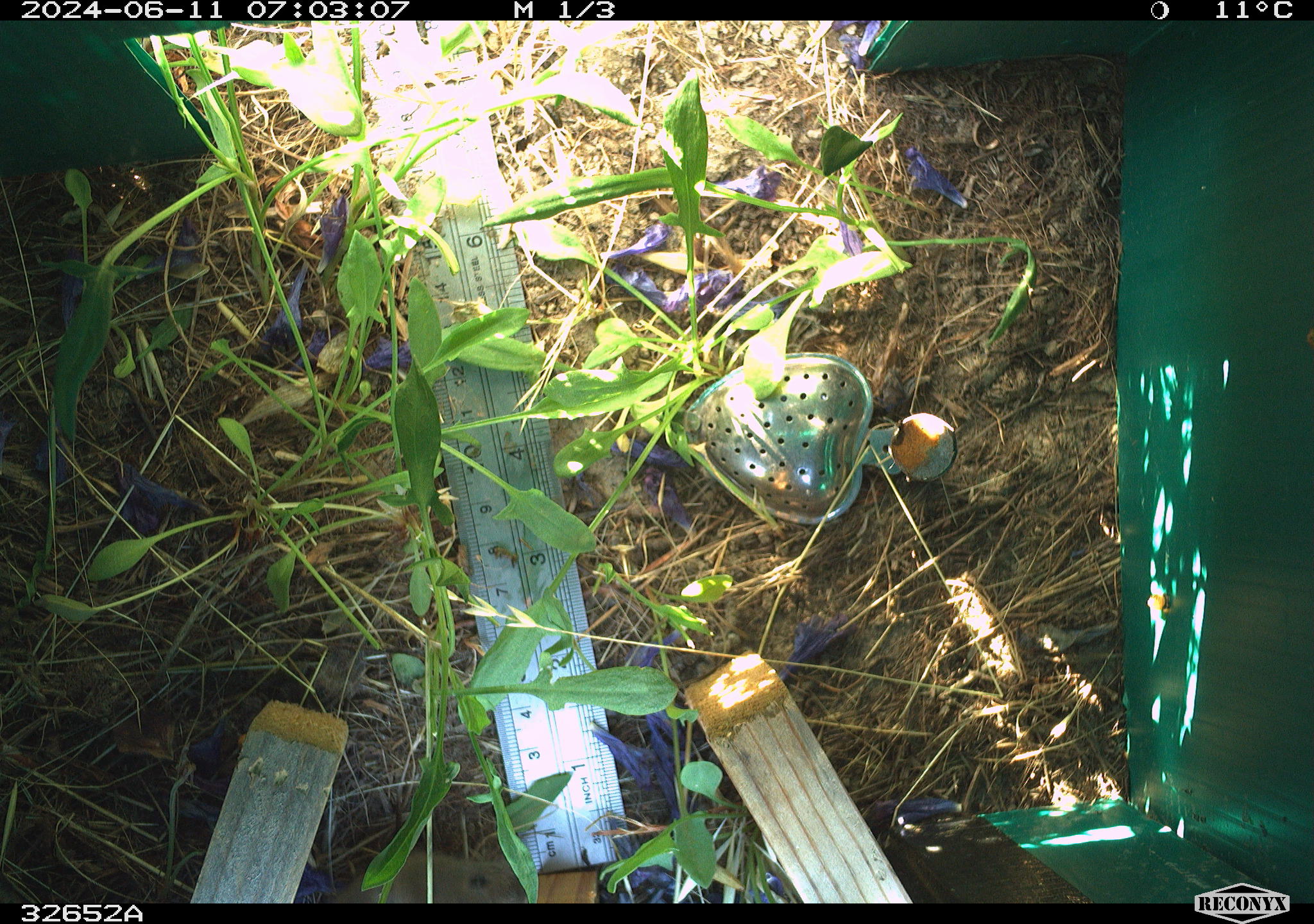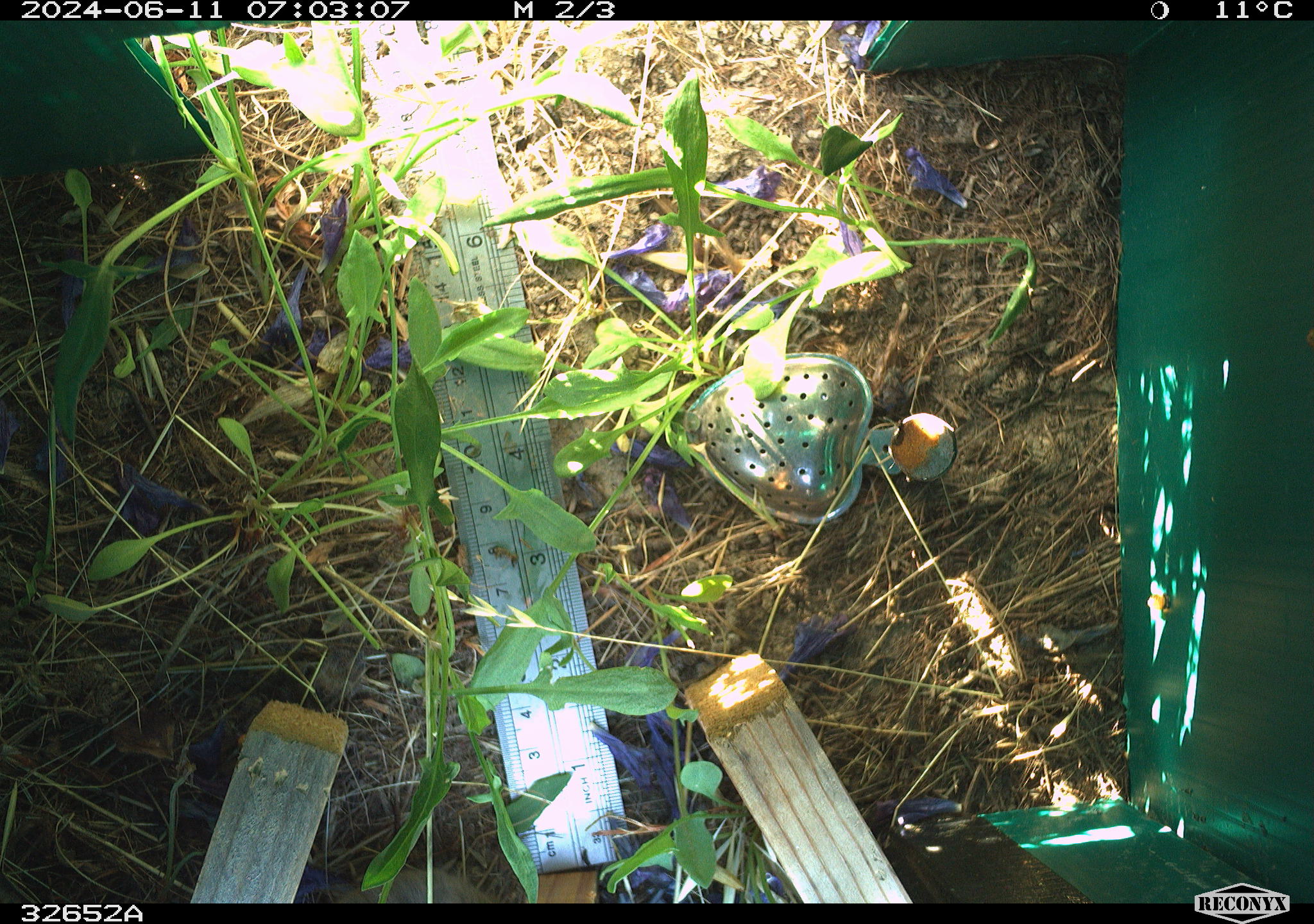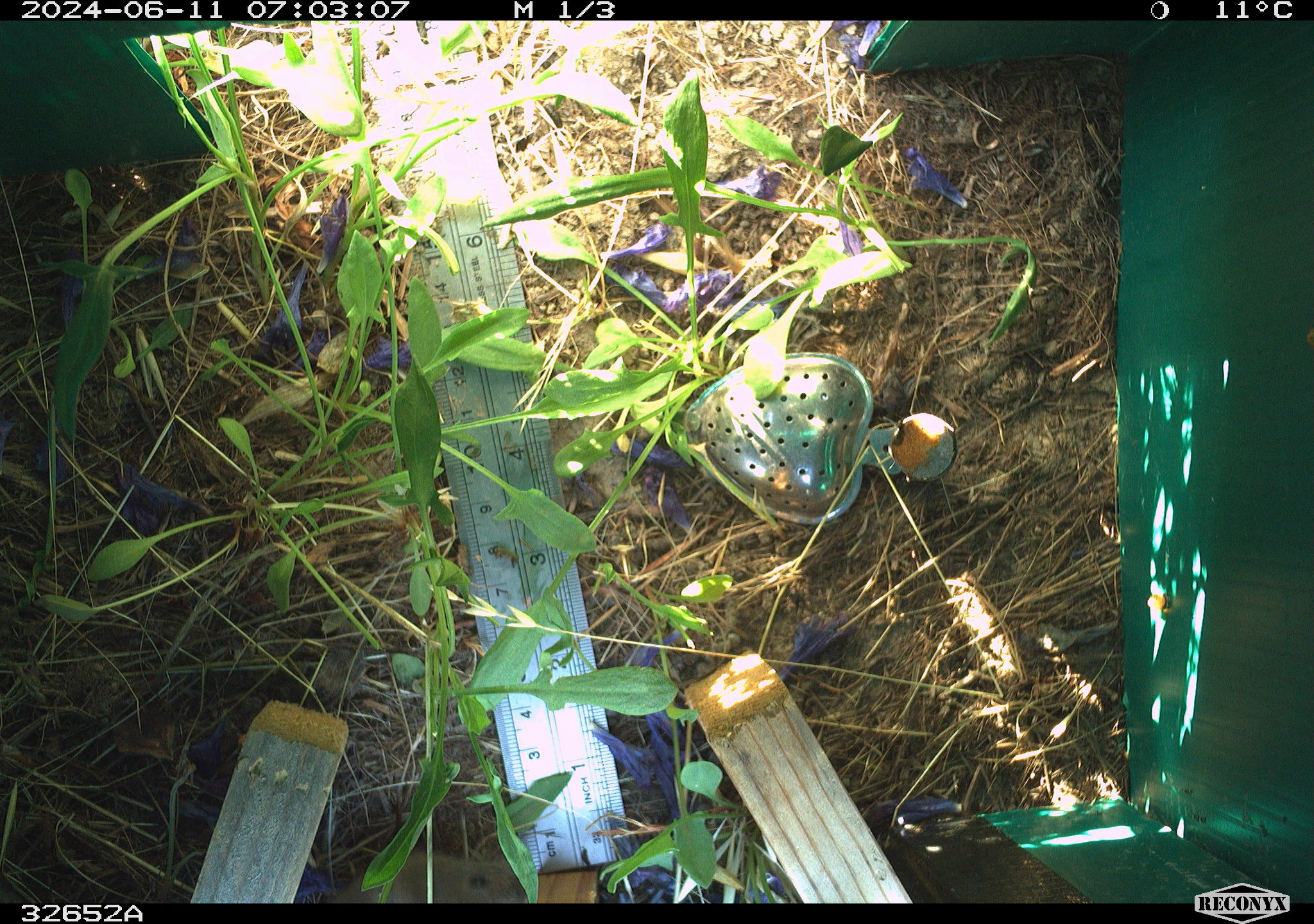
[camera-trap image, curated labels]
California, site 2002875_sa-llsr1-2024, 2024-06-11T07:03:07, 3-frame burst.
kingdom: Animalia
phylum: Chordata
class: Mammalia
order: Rodentia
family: Cricetidae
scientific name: Arvicolinae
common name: voles, lemmings, and muskrats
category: arvicolinae subfamily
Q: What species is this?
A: Arvicolinae subfamily (voles, lemmings, and muskrats) (Arvicolinae).